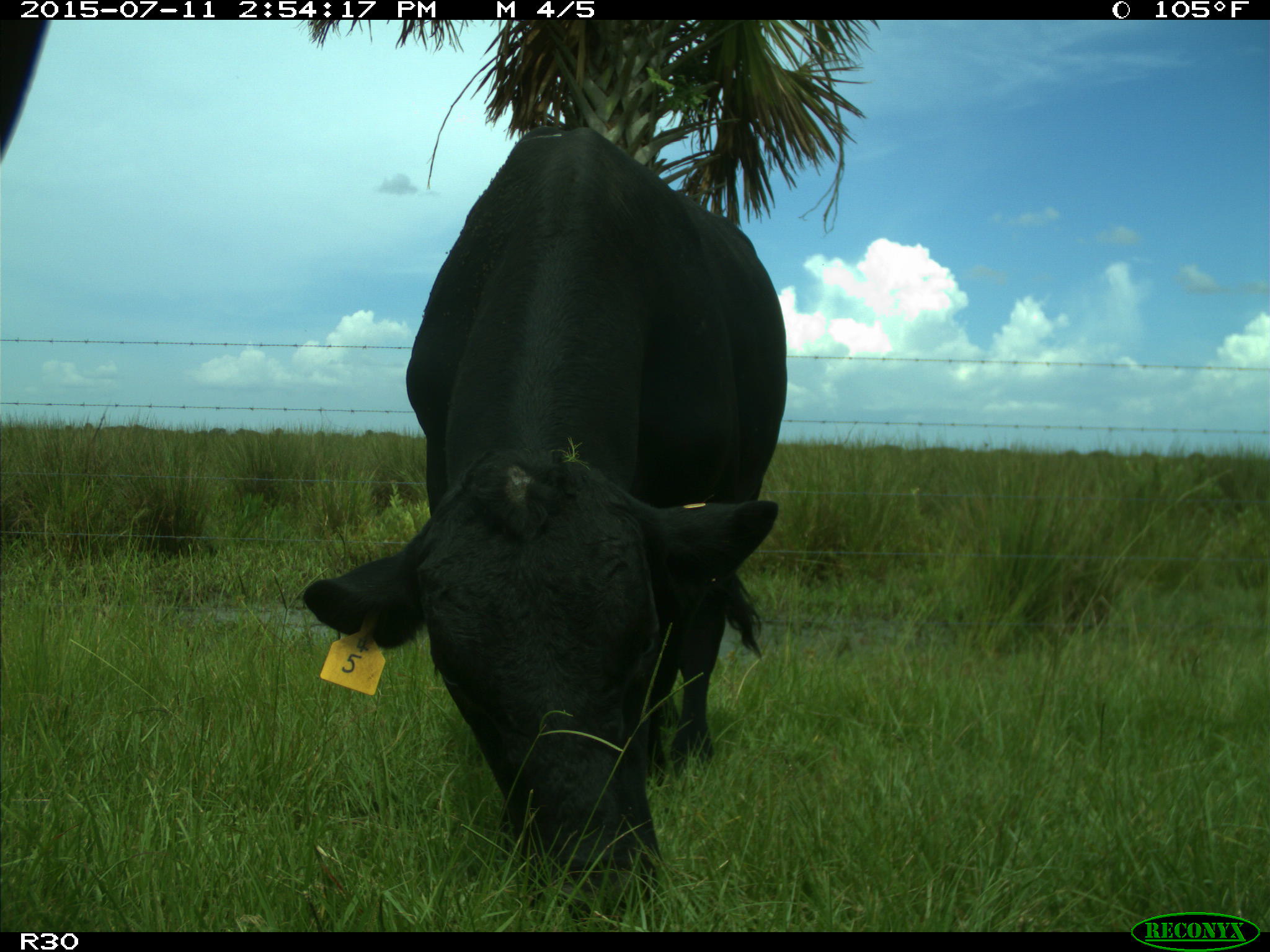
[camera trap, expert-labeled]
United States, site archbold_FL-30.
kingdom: Animalia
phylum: Chordata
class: Mammalia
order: Artiodactyla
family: Bovidae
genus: Bos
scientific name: Bos taurus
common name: domestic cow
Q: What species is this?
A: Bos taurus (domestic cow).